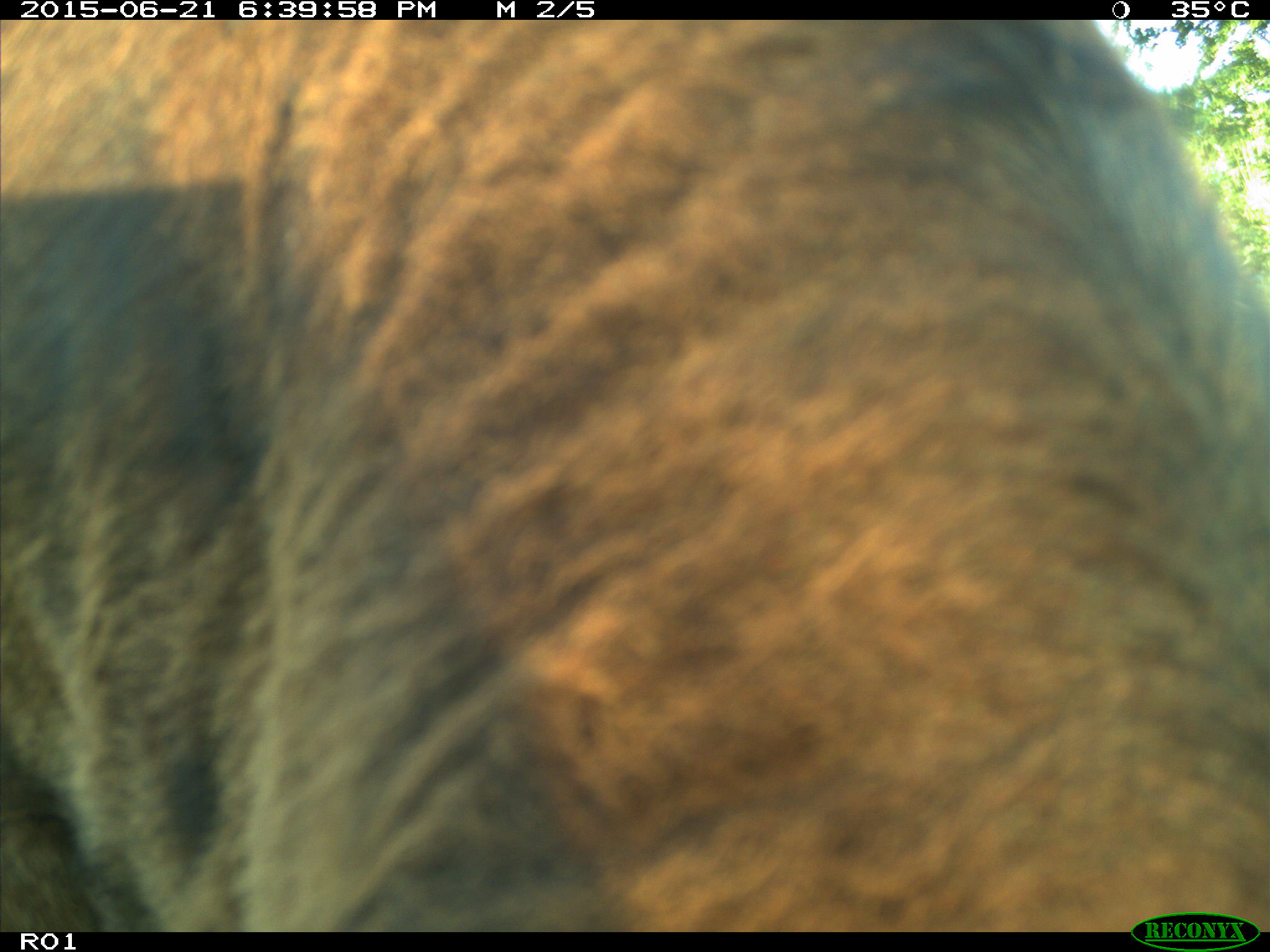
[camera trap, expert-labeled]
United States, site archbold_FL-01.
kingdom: Animalia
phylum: Chordata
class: Mammalia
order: Artiodactyla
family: Bovidae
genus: Bos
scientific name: Bos taurus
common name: domestic cow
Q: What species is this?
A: Bos taurus (domestic cow).